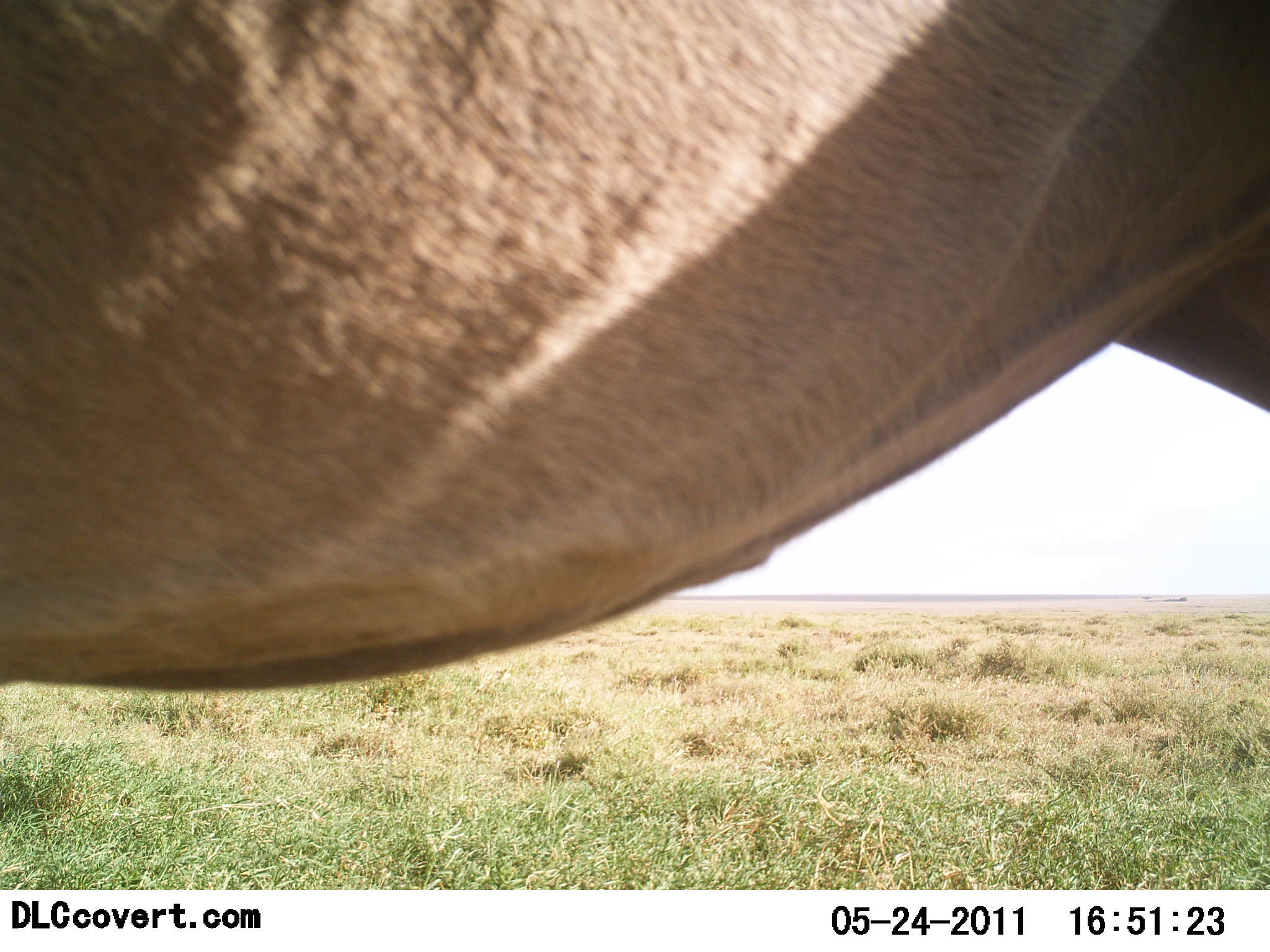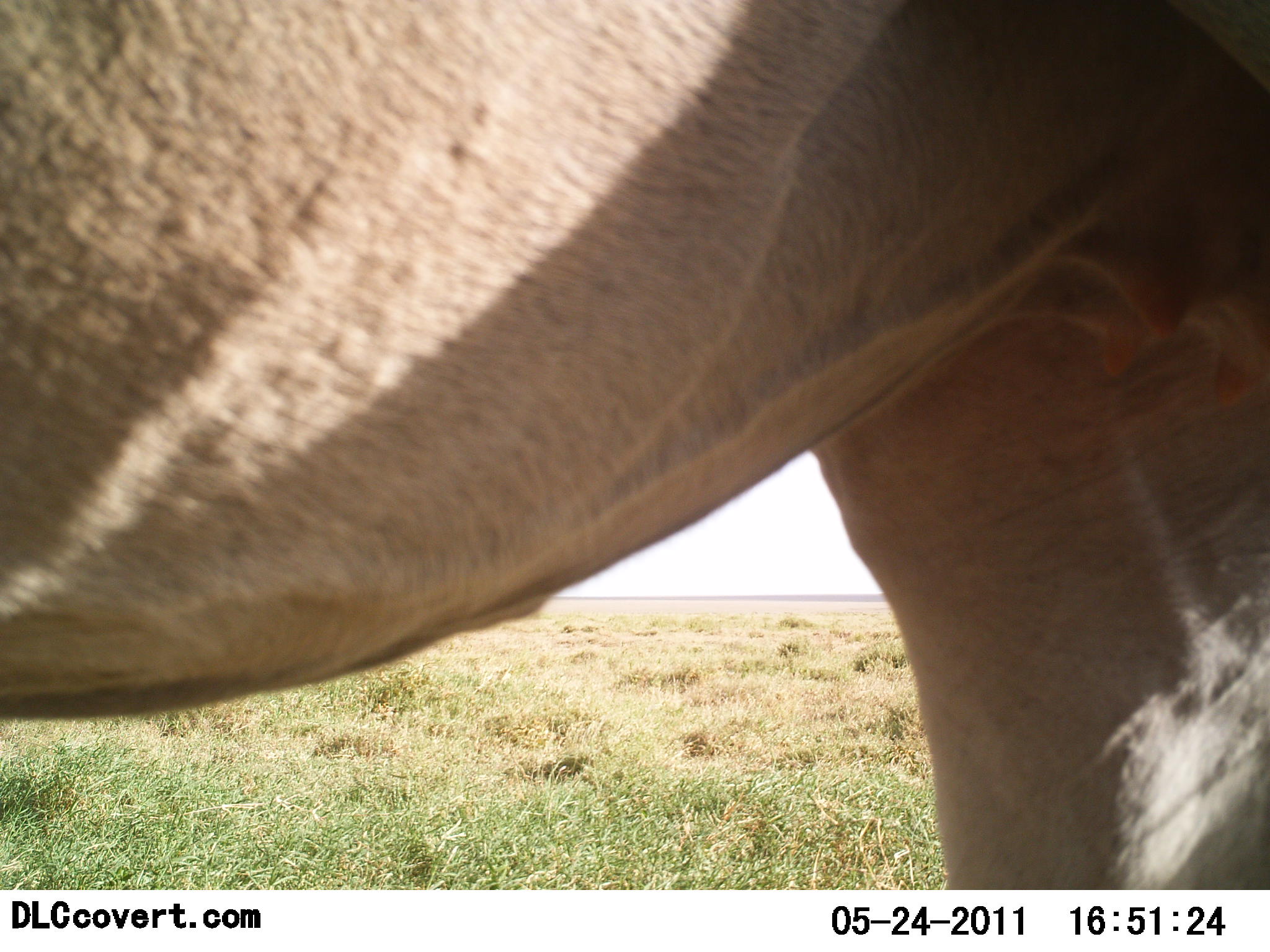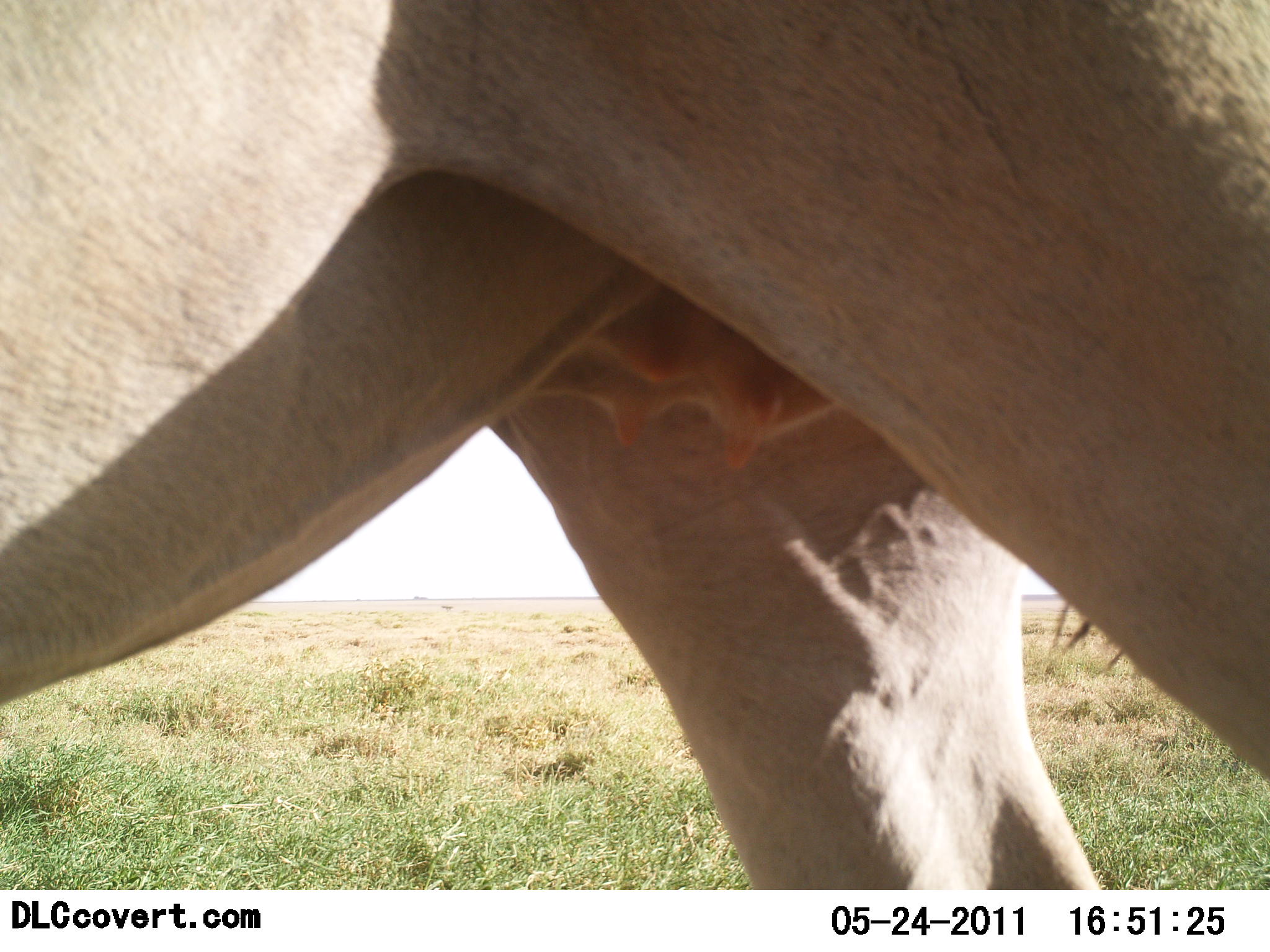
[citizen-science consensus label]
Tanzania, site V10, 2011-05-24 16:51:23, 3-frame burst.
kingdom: Animalia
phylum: Chordata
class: Mammalia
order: Artiodactyla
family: Bovidae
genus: Alcelaphus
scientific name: Alcelaphus buselaphus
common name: hartebeest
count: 1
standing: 90%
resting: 0%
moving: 10%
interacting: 0%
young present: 0%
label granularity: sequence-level